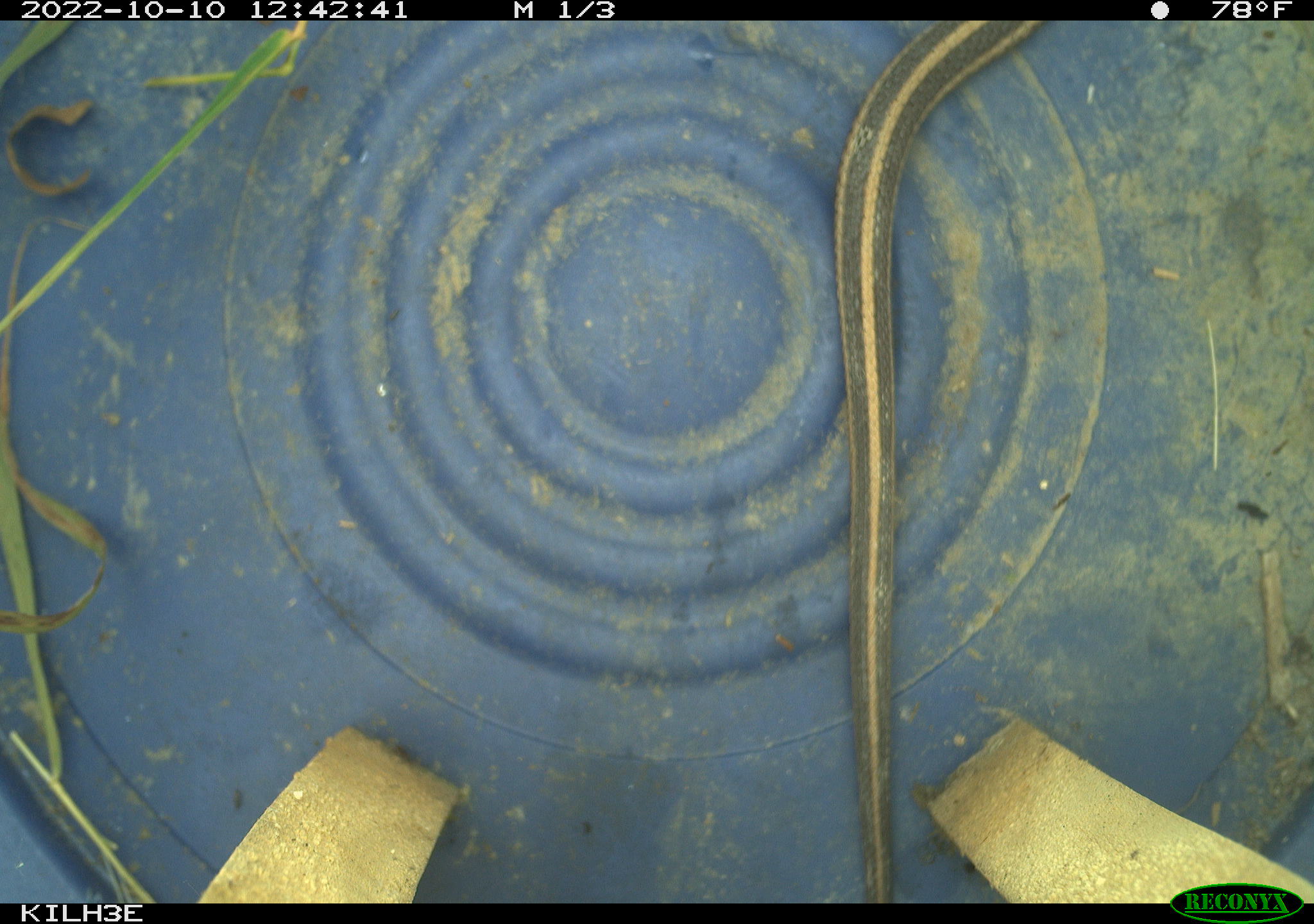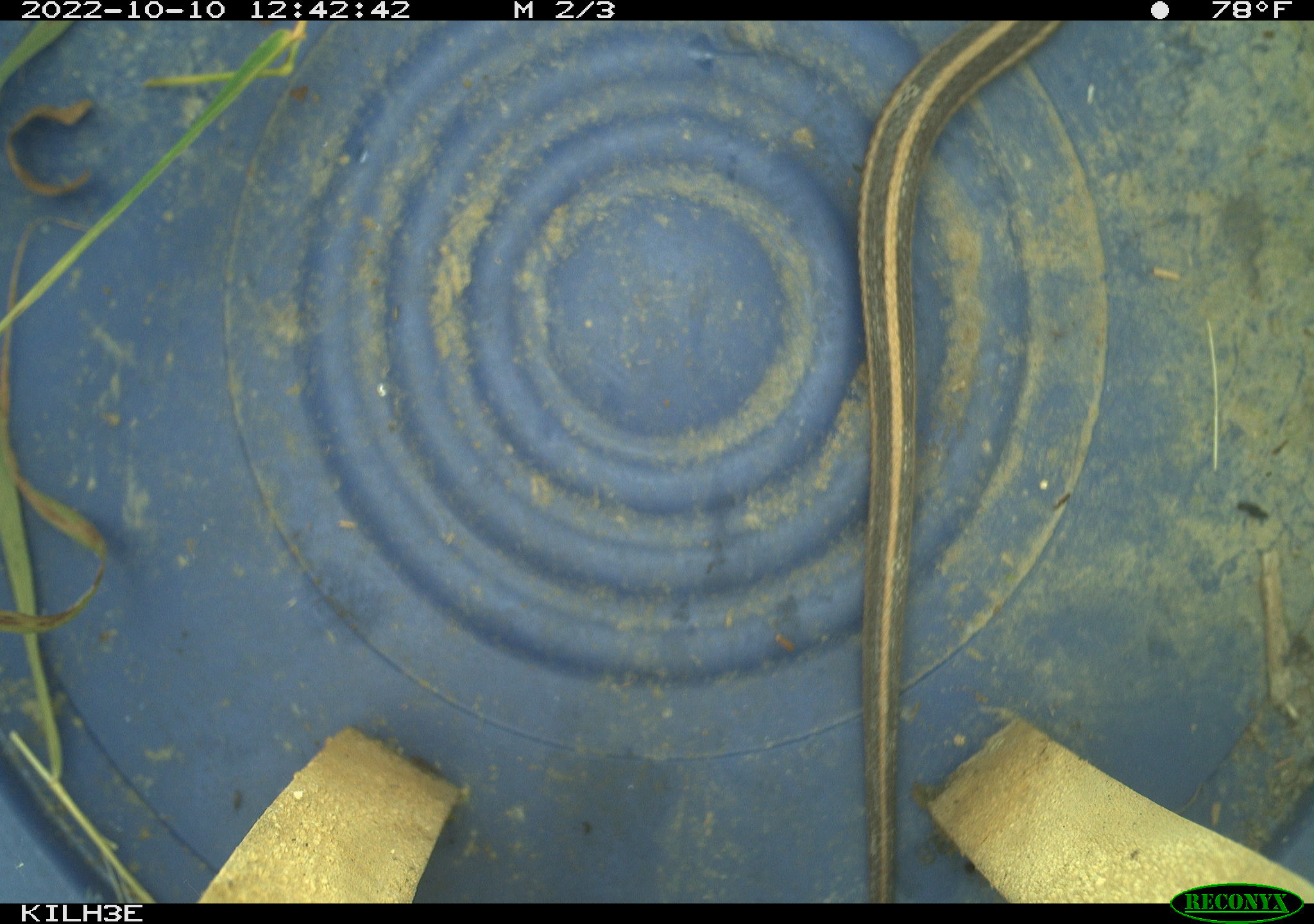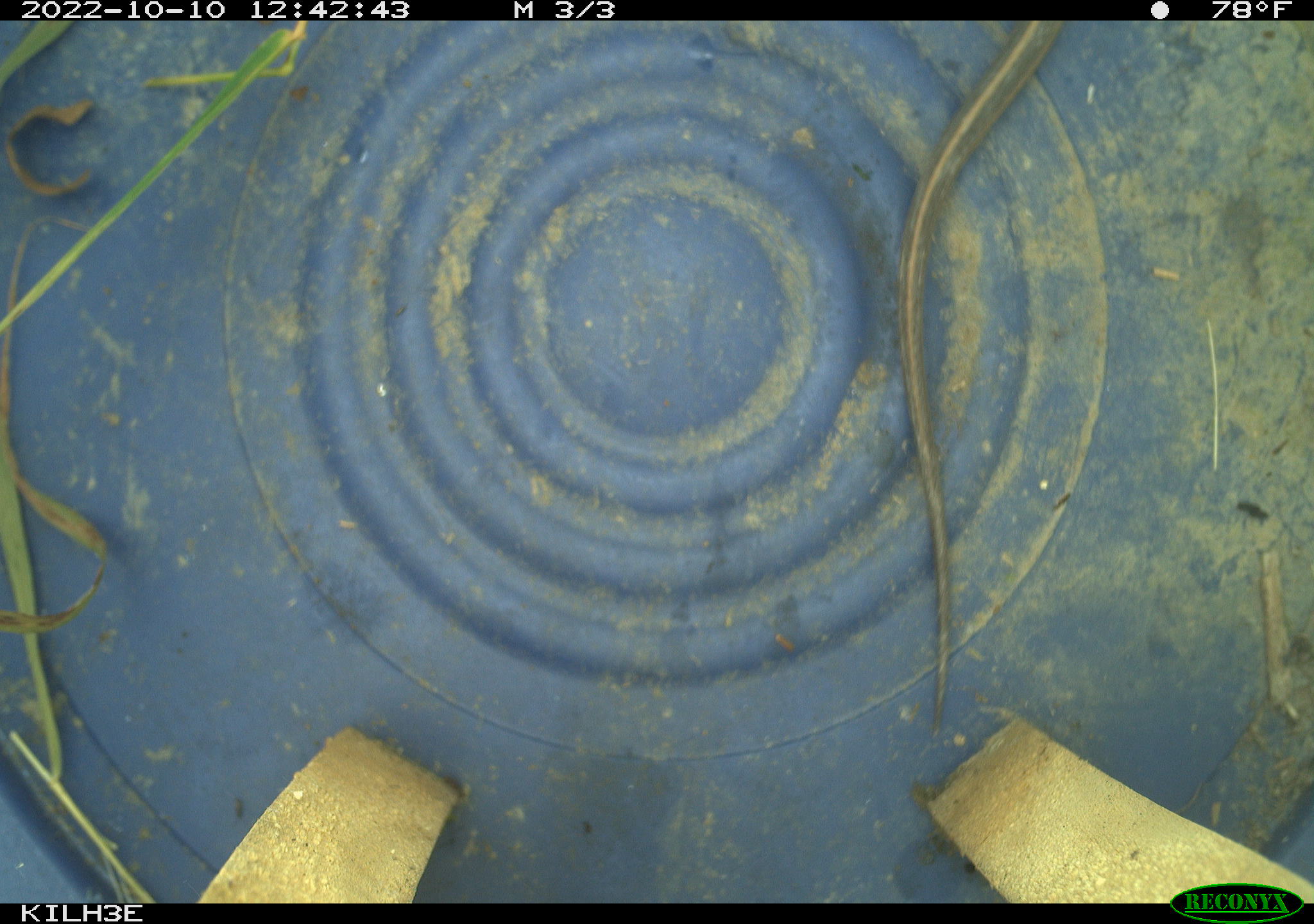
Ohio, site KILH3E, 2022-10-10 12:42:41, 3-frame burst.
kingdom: Animalia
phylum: Chordata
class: Reptilia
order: Squamata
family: Colubridae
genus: Thamnophis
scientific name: Thamnophis sirtalis sirtalis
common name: eastern gartersnake